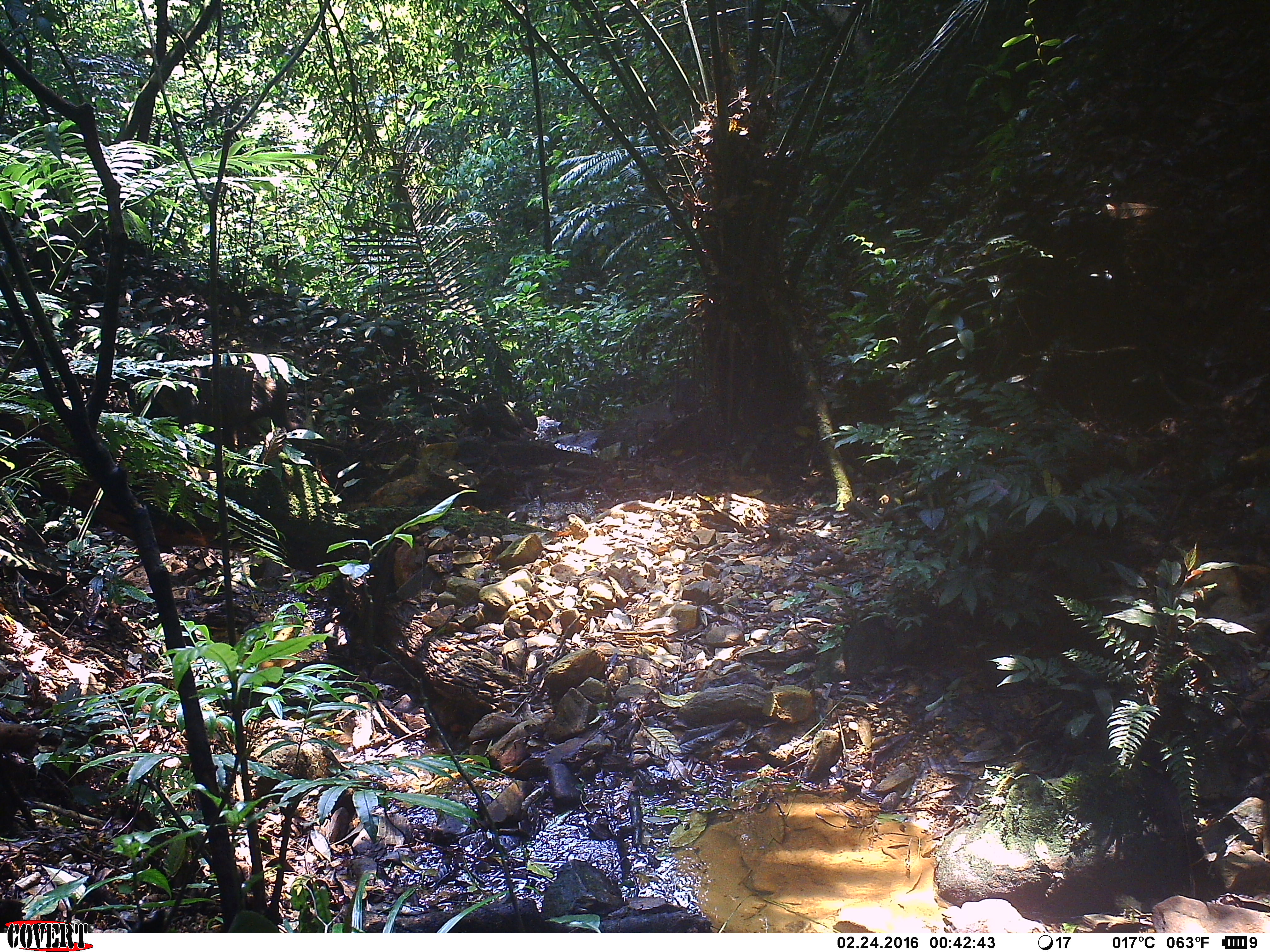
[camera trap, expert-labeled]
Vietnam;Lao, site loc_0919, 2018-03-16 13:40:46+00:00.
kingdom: Animalia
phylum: Chordata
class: Mammalia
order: Primates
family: Cercopithecidae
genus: Macaca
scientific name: Macaca arctoides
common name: stump-tailed macaque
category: stump tailed macaque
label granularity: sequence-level